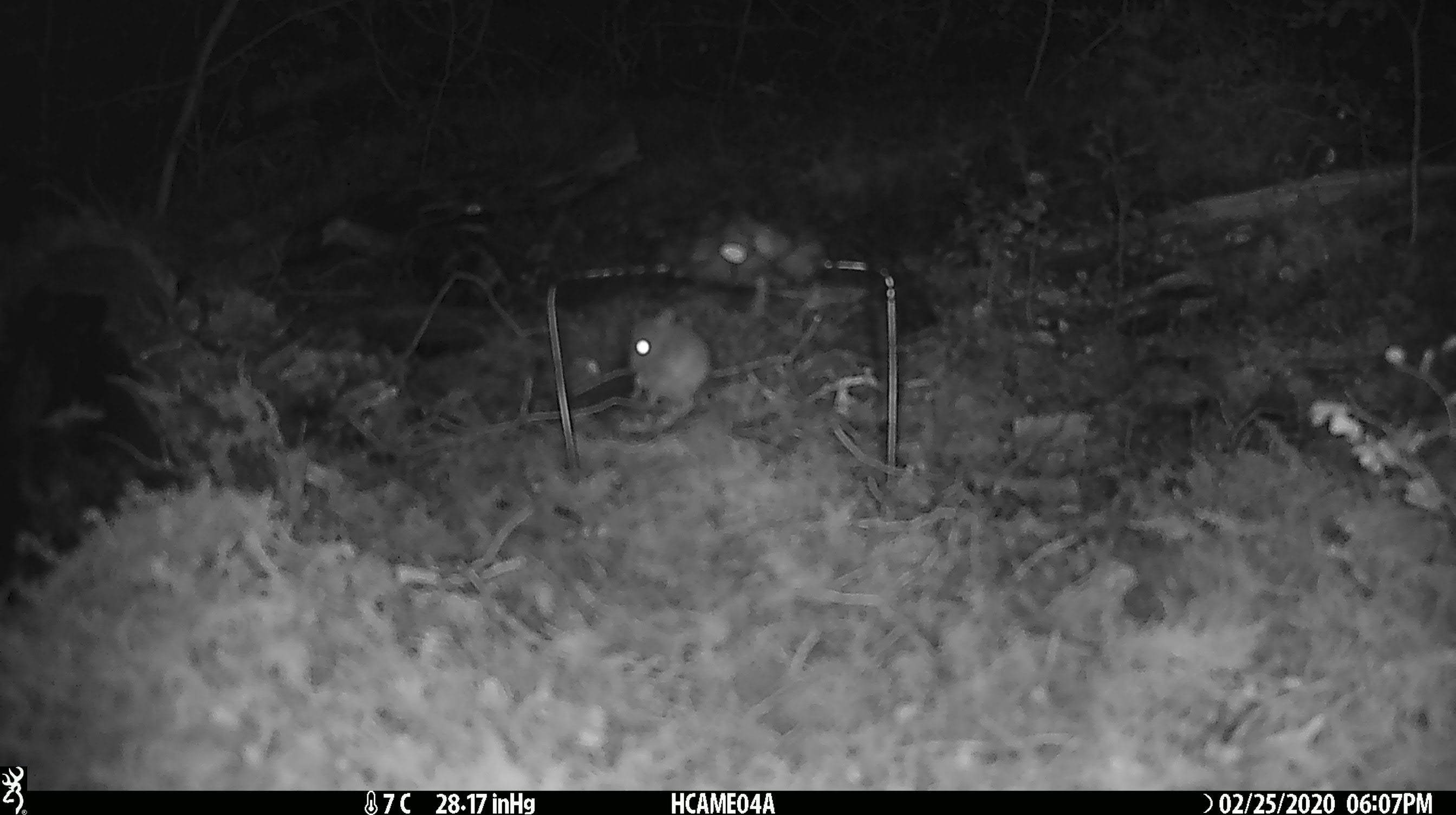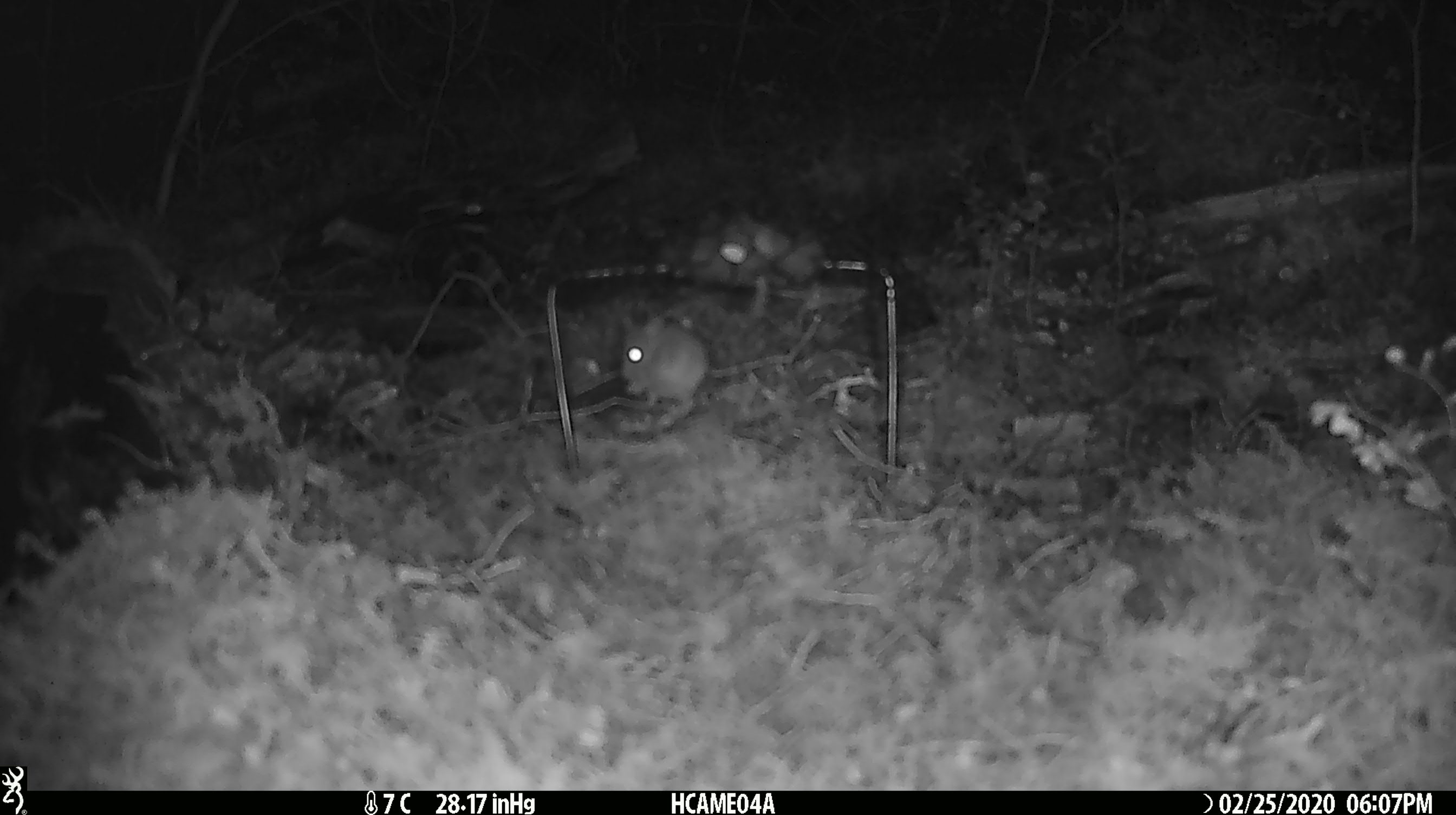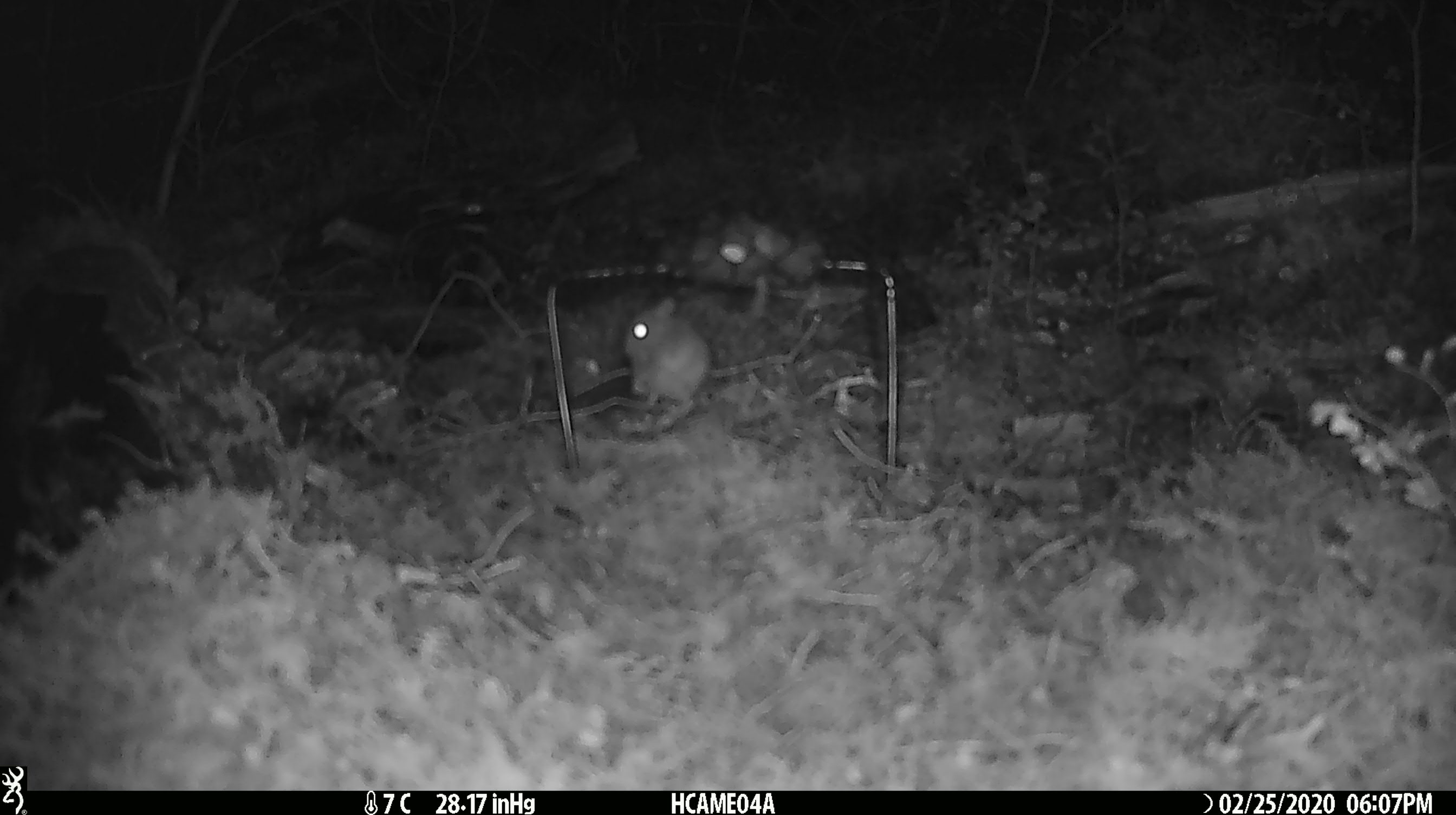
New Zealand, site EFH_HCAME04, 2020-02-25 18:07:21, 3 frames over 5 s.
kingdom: Animalia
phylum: Chordata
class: Mammalia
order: Rodentia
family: Muridae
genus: Mus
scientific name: Mus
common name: mouse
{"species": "mouse (Mus)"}